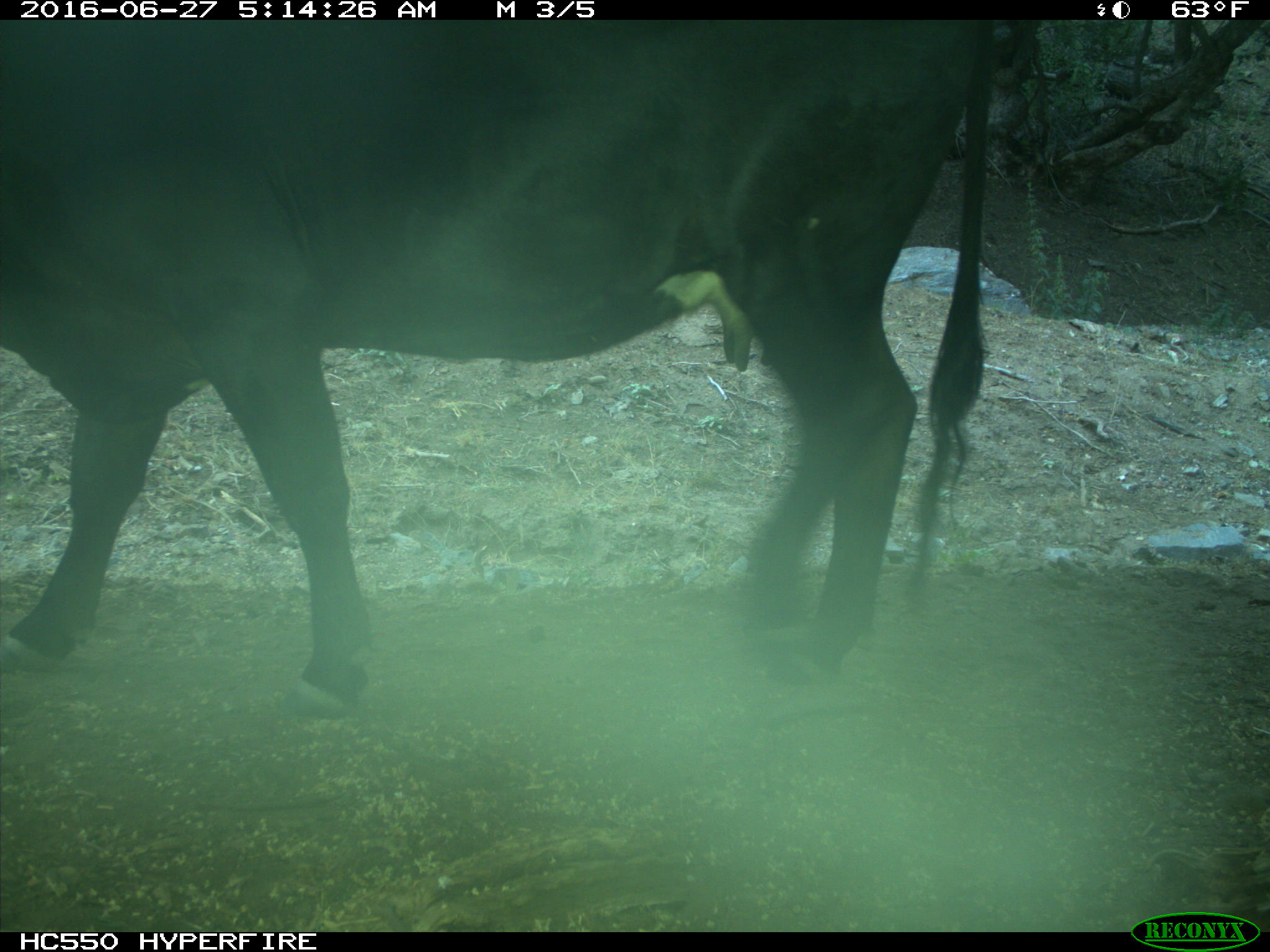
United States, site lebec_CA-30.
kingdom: Animalia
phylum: Chordata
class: Mammalia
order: Artiodactyla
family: Bovidae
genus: Bos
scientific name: Bos taurus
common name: domestic cow